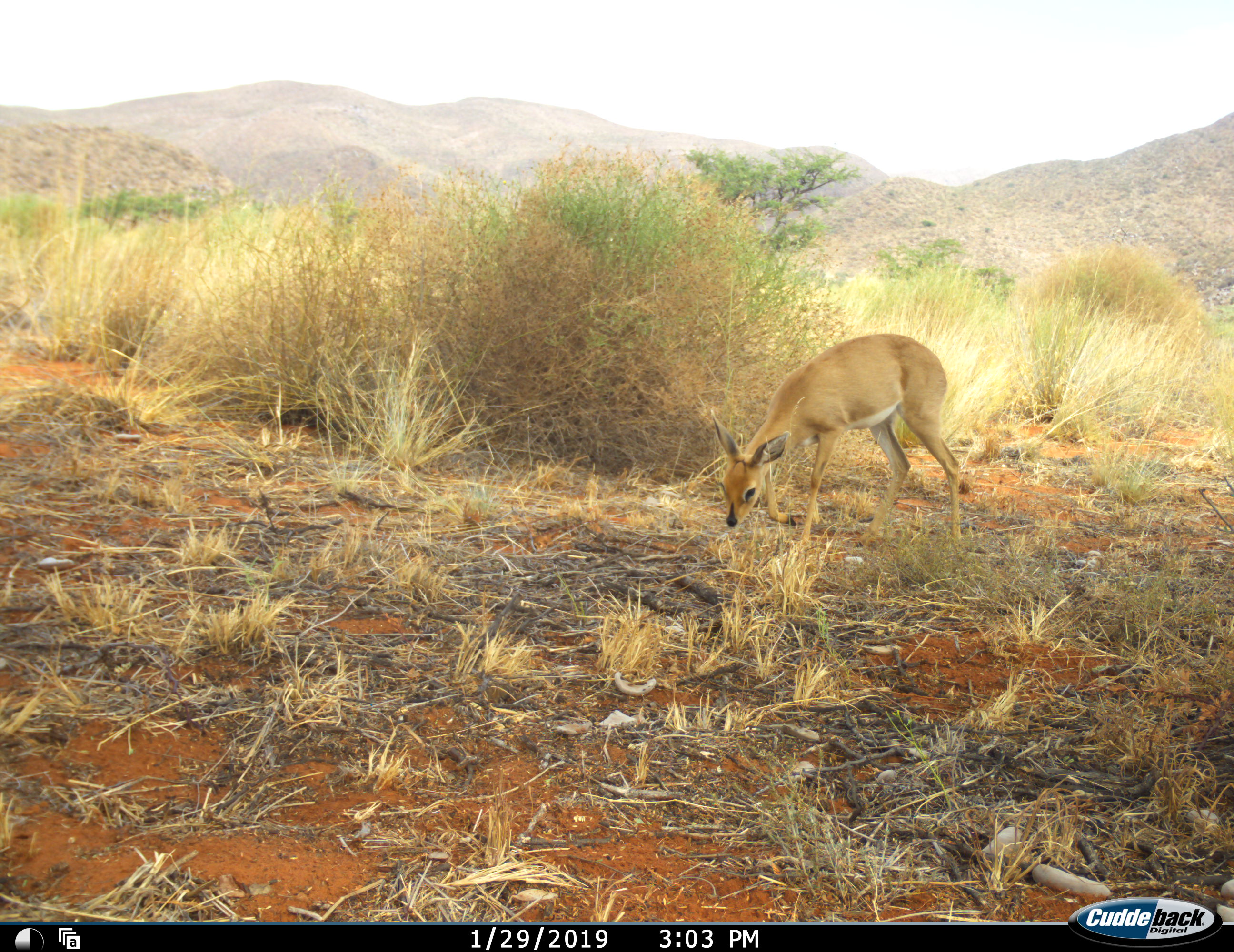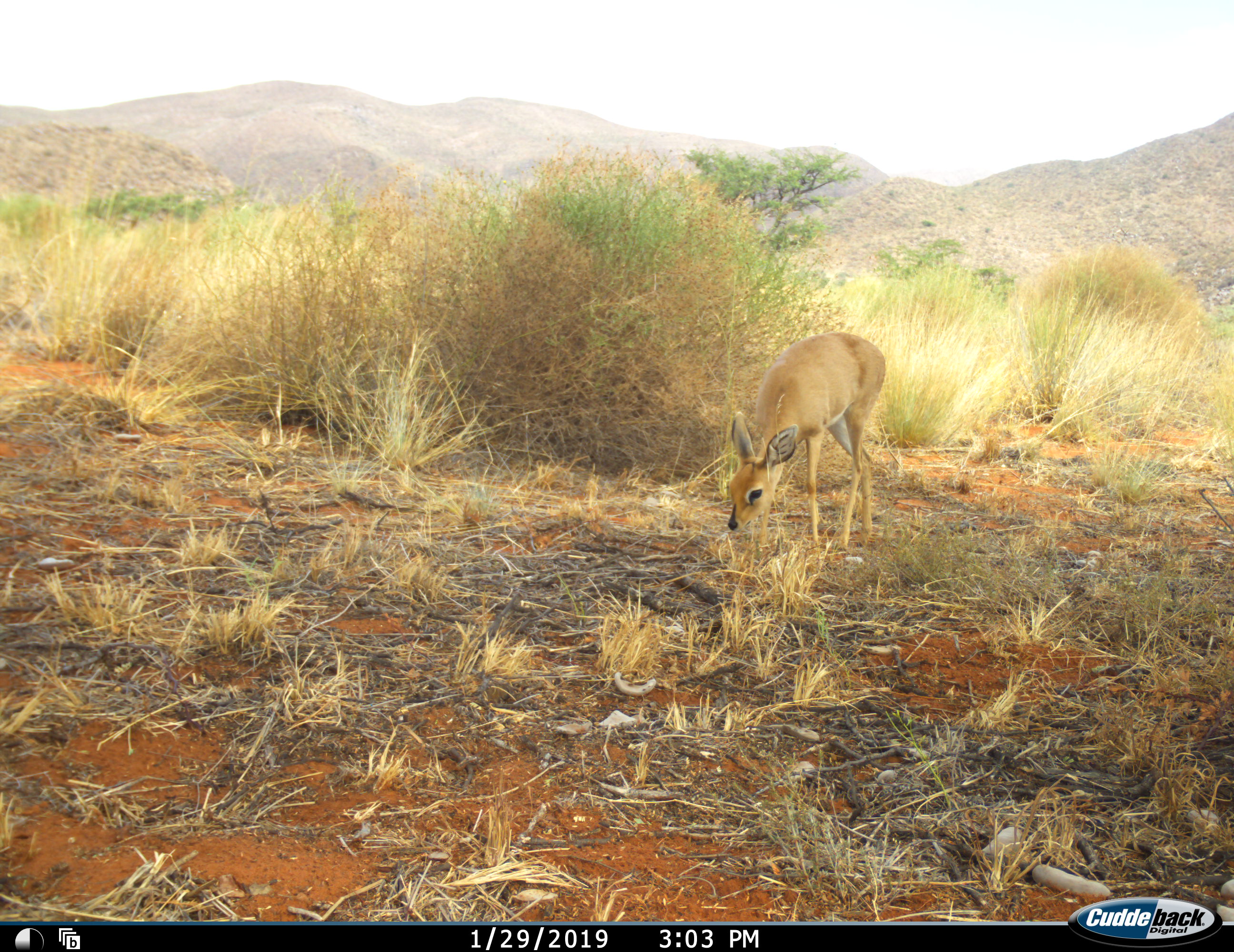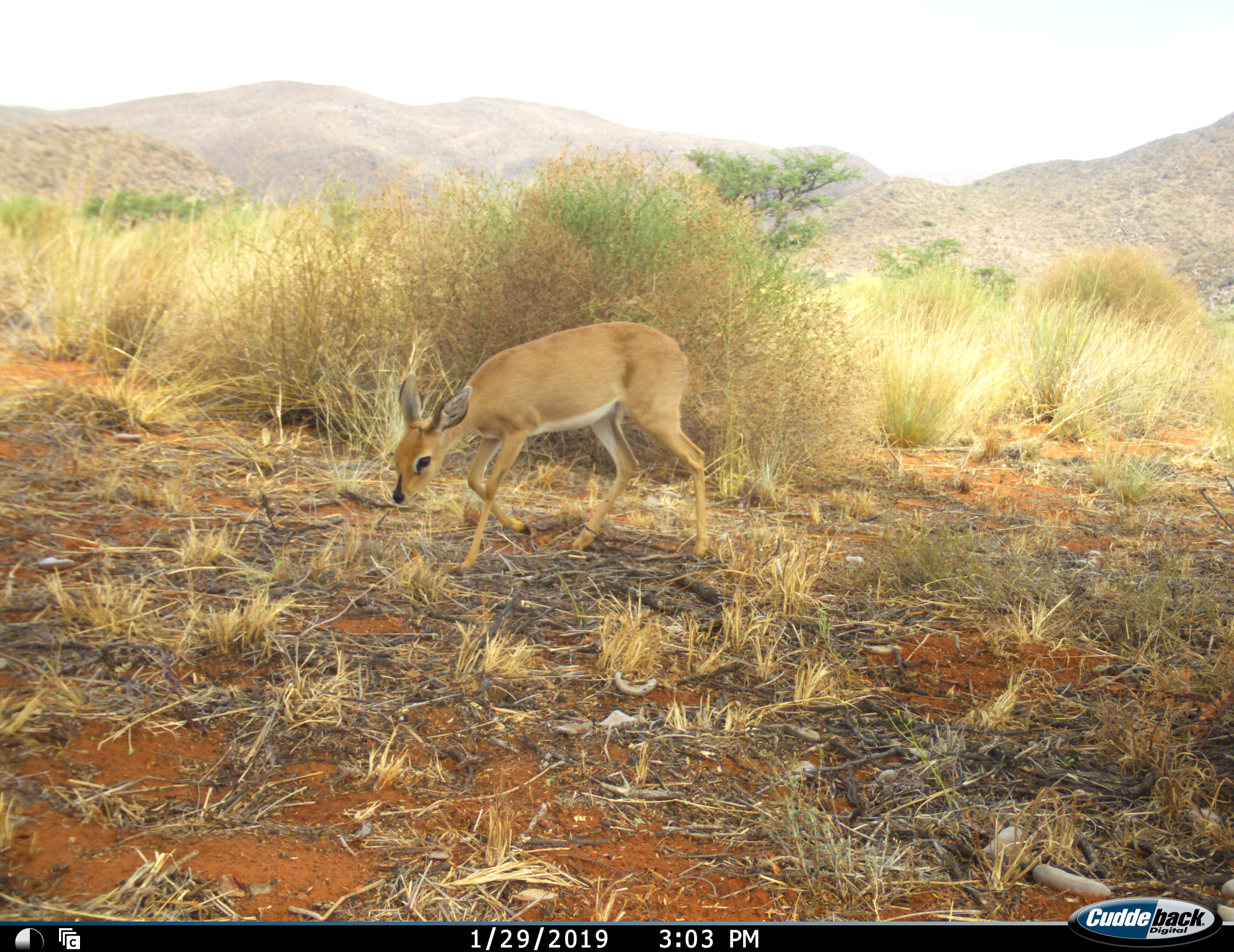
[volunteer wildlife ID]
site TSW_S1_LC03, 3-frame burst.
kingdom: Animalia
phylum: Chordata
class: Mammalia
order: Artiodactyla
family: Bovidae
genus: Raphicerus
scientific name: Raphicerus campestris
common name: steenbok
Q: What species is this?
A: Steenbok (Raphicerus campestris).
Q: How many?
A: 1.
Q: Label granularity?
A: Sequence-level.